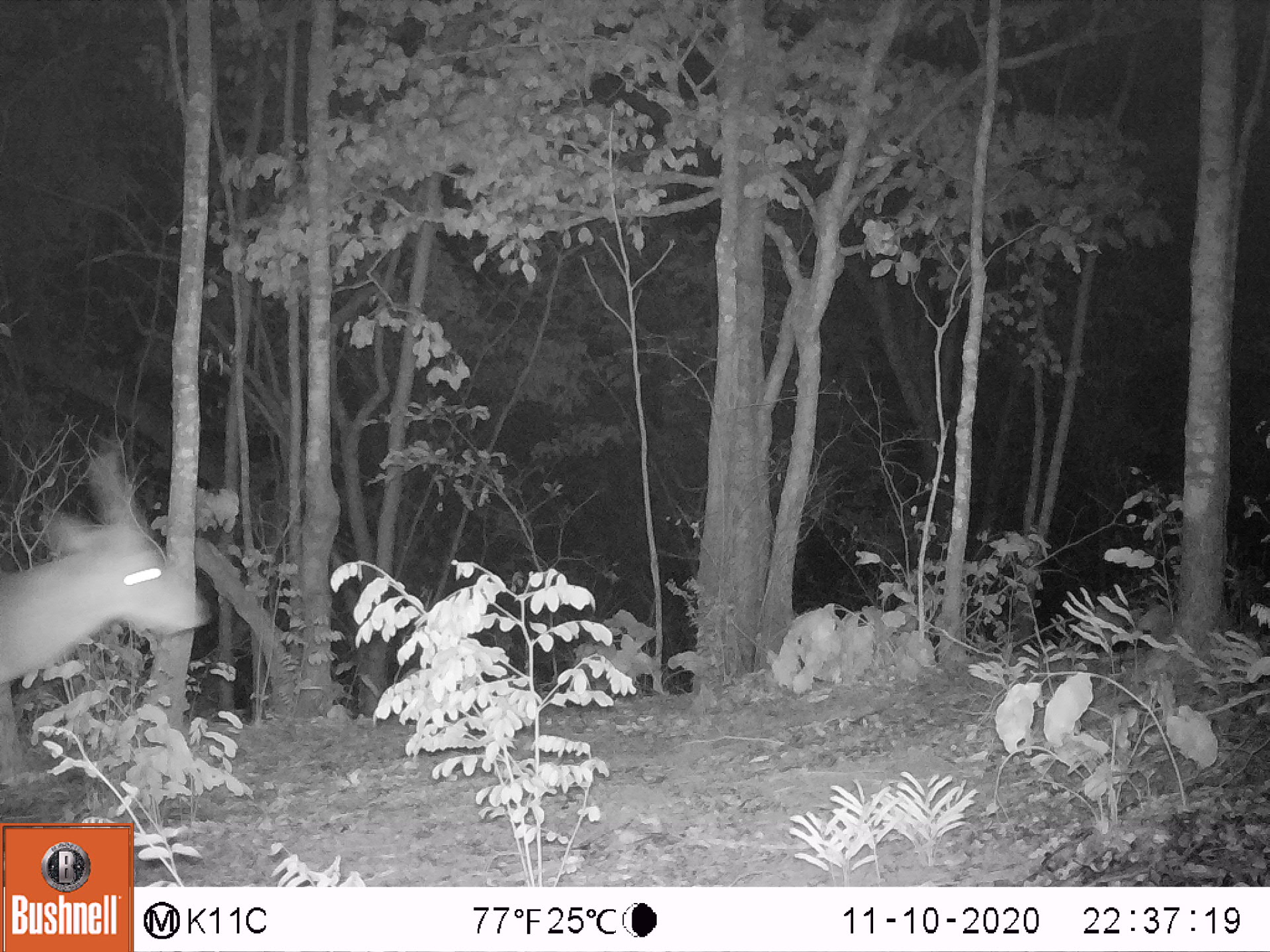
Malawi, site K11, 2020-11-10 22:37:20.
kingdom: Animalia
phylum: Chordata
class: Mammalia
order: Artiodactyla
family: Bovidae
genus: Tragelaphus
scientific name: Tragelaphus sylvaticus sylvaticus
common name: cape bushbuck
Cape bushbuck (Tragelaphus sylvaticus sylvaticus), count 1.